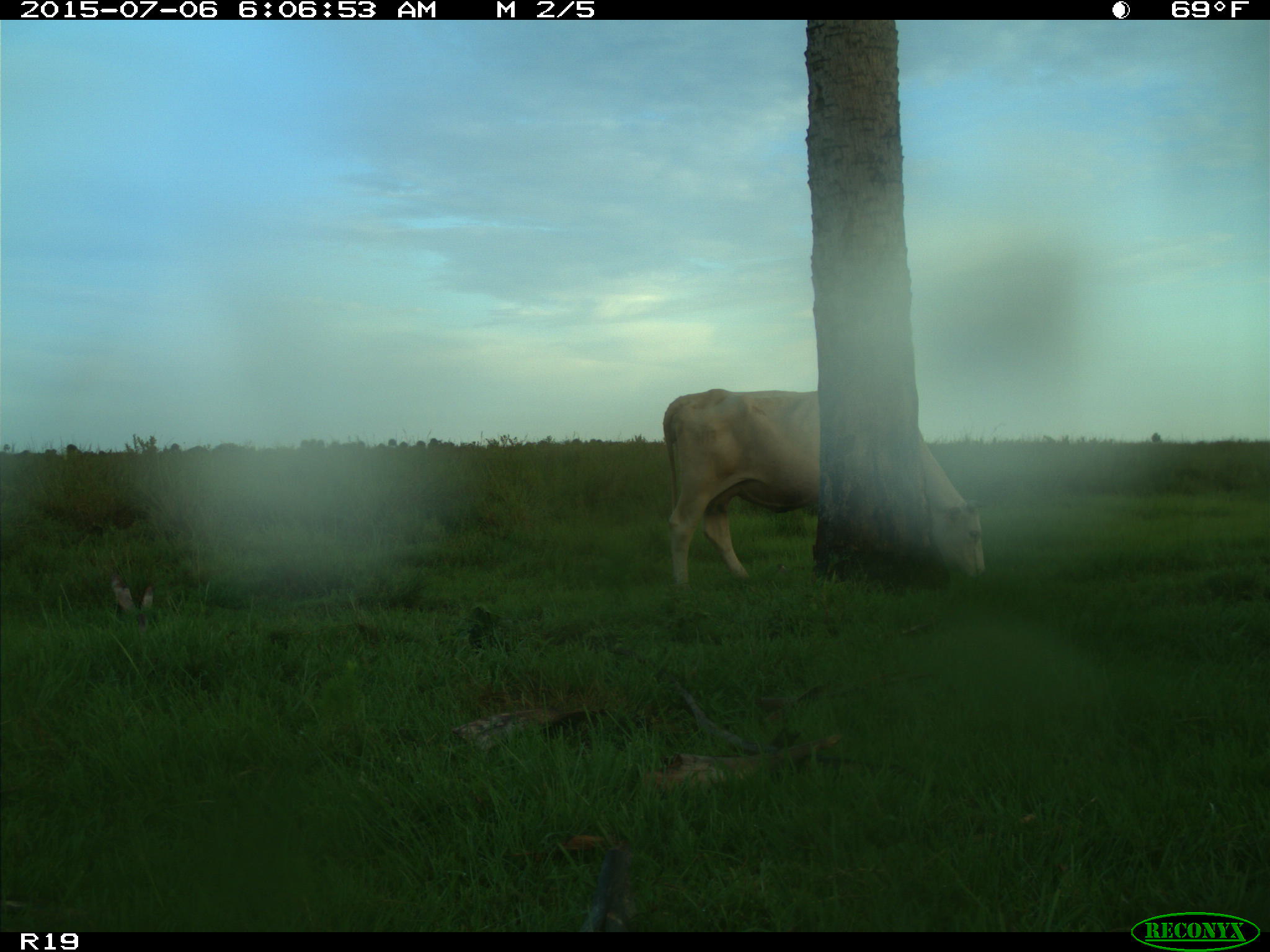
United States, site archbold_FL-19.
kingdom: Animalia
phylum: Chordata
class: Mammalia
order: Artiodactyla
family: Bovidae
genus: Bos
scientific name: Bos taurus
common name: domestic cow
Bos taurus (domestic cow).